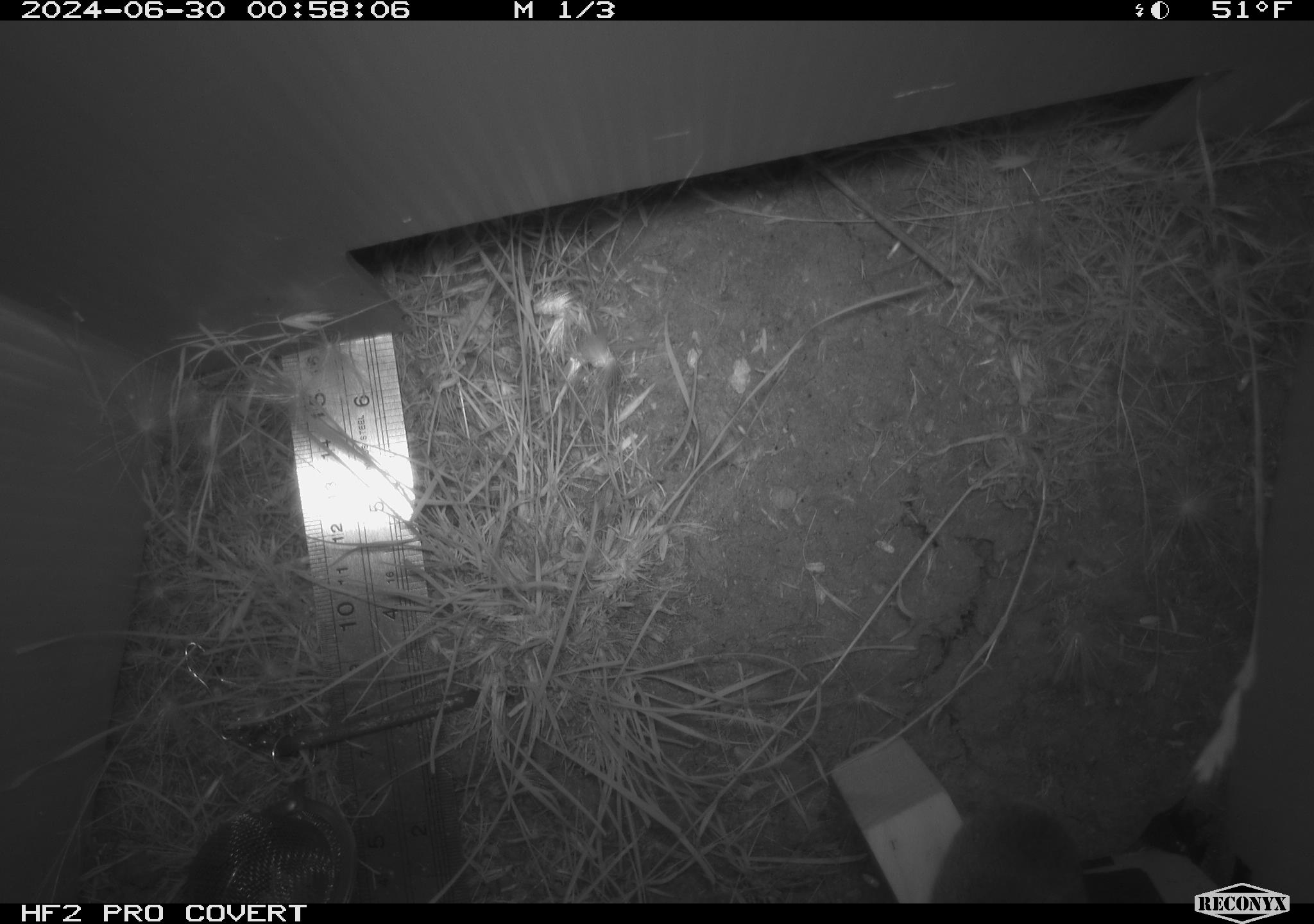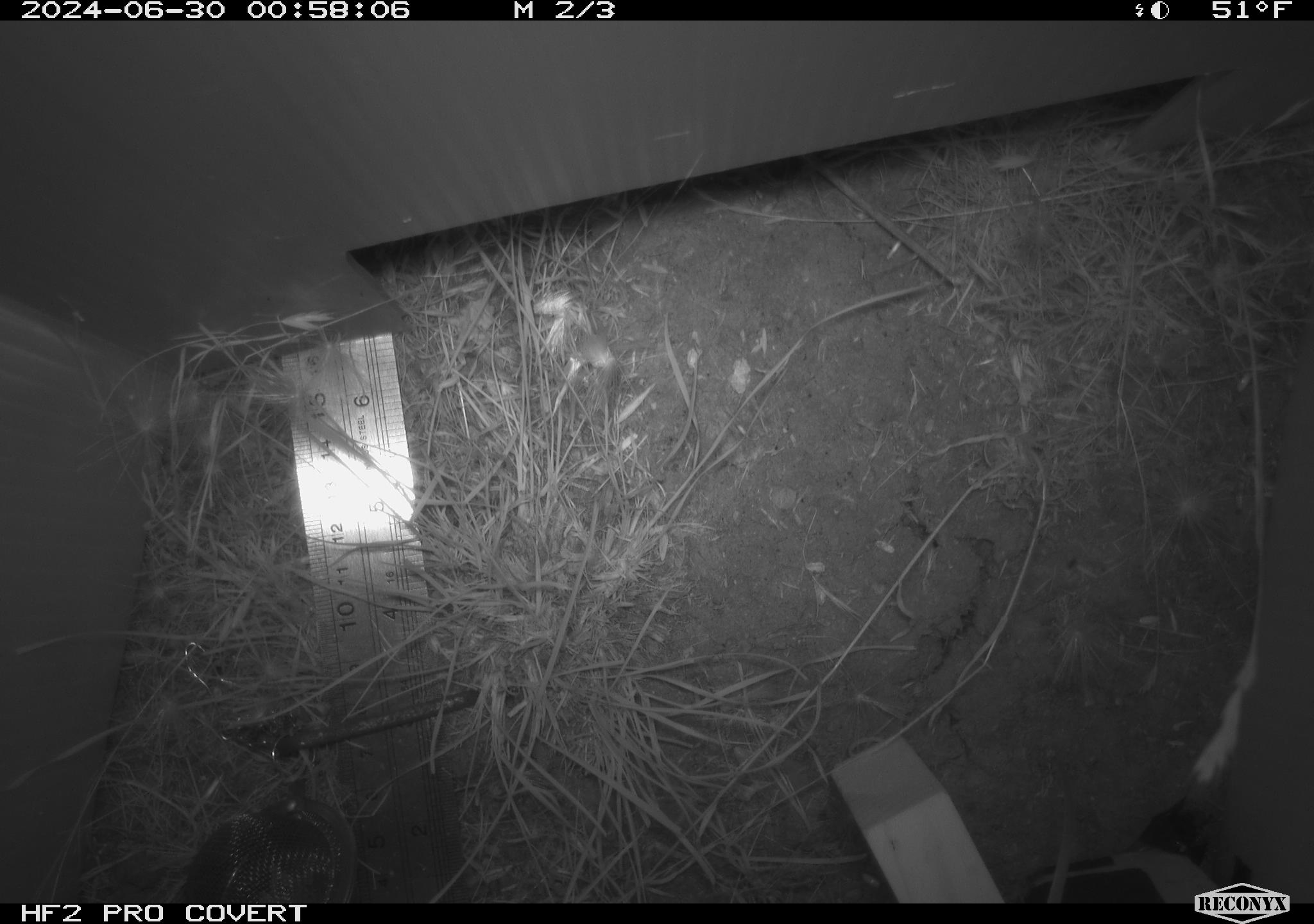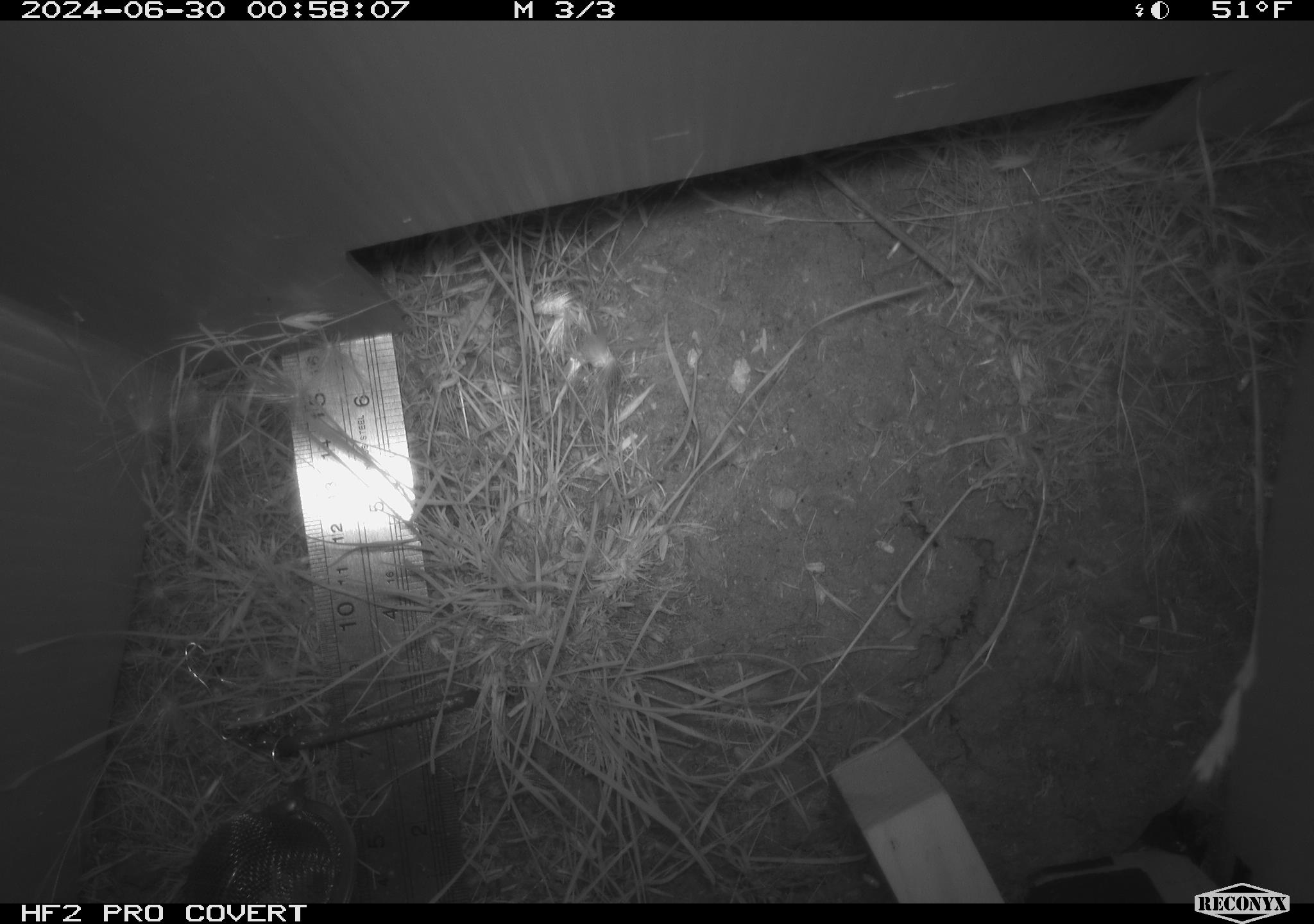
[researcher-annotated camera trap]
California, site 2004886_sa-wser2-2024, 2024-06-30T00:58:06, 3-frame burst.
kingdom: Animalia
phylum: Chordata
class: Mammalia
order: Rodentia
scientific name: Rodentia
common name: mouse species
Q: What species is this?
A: Mouse species (Rodentia).